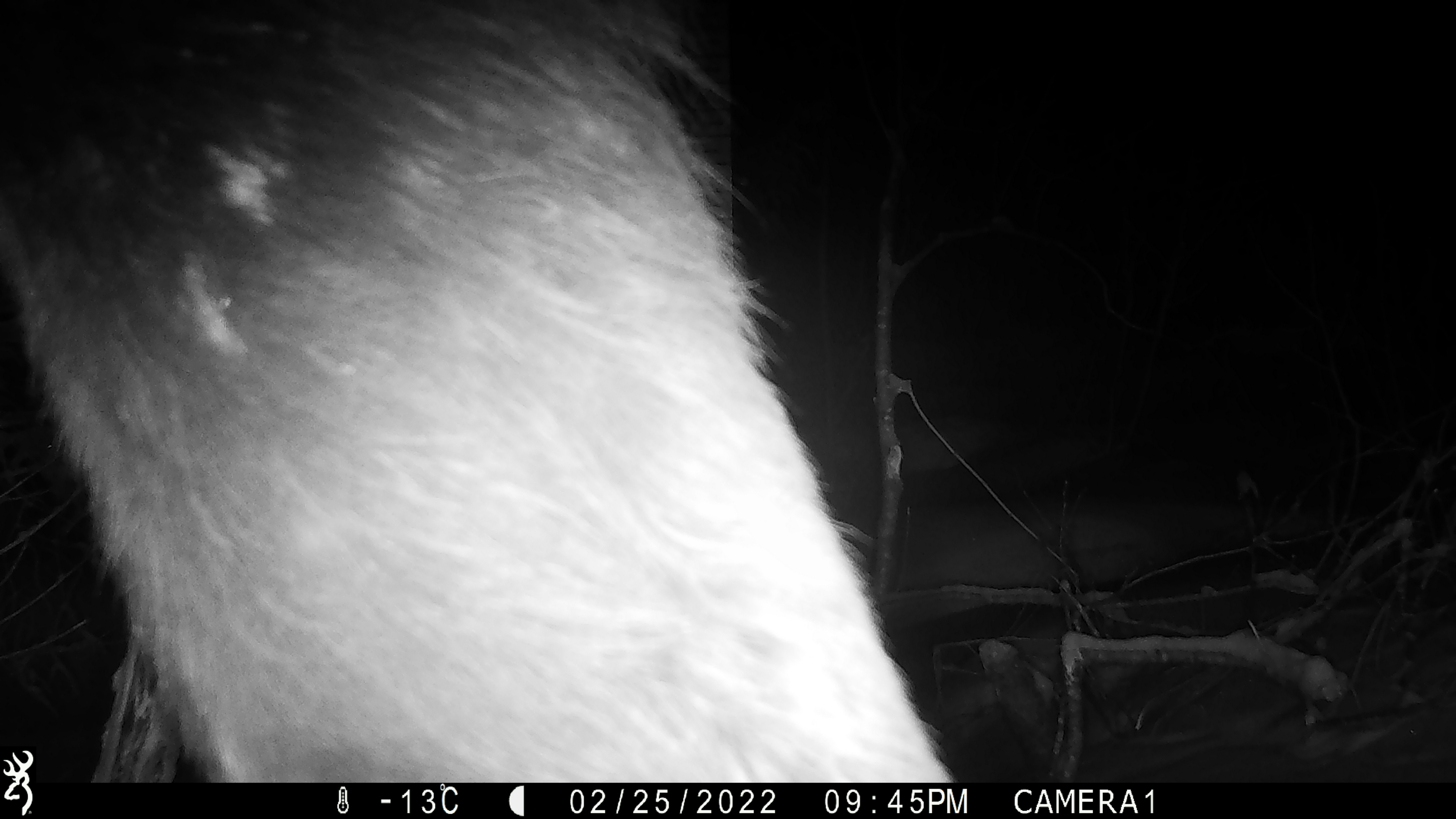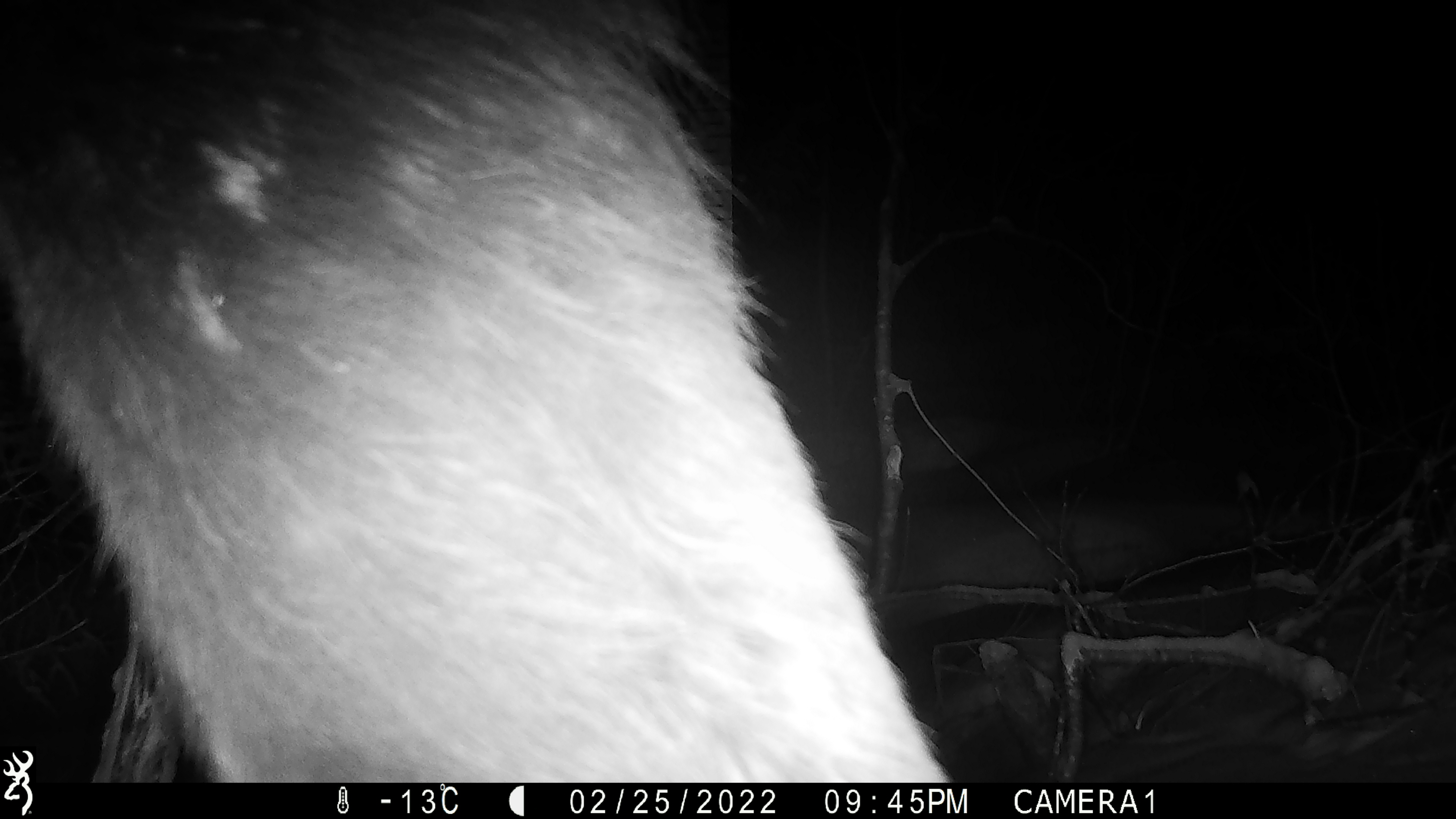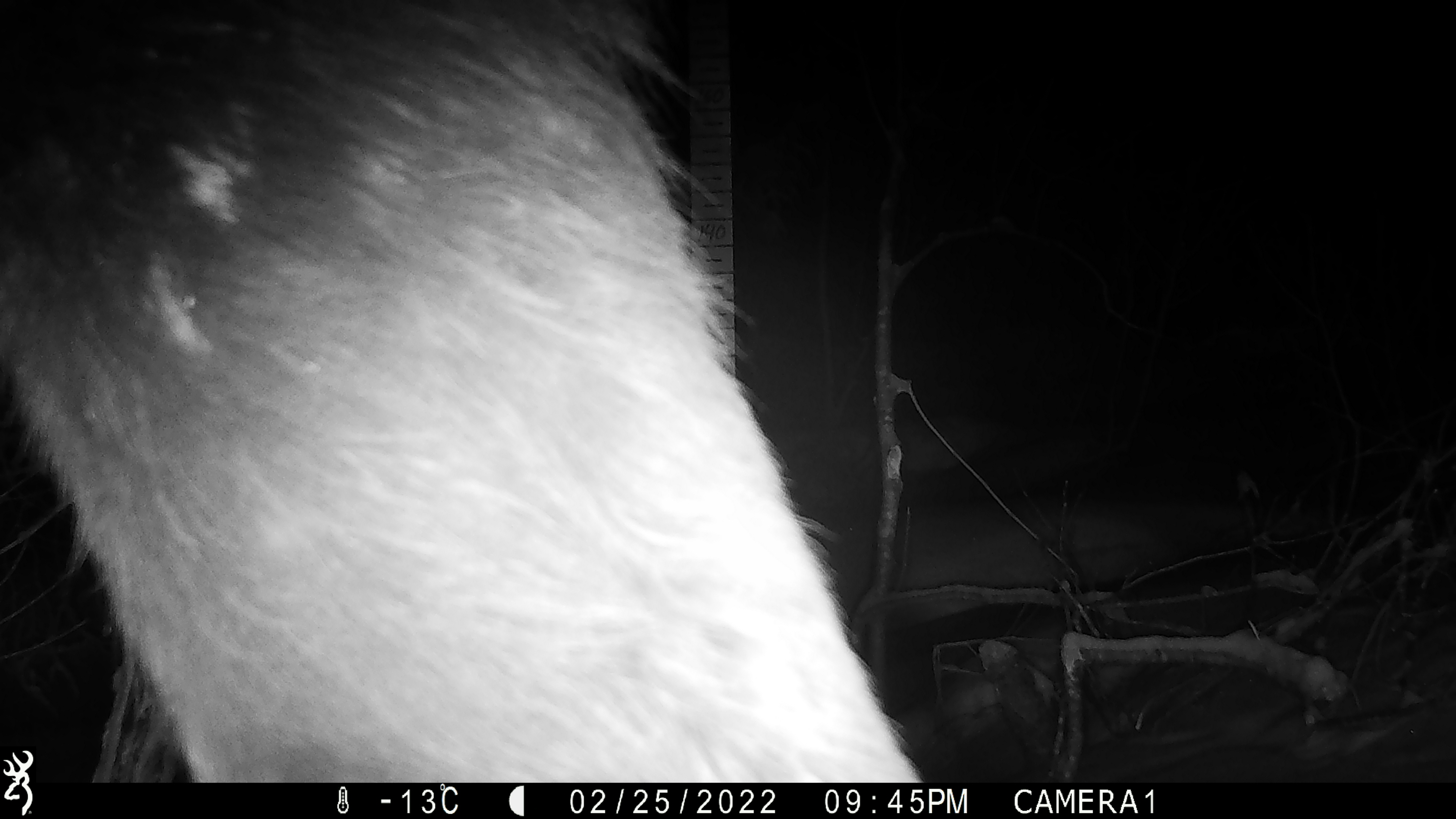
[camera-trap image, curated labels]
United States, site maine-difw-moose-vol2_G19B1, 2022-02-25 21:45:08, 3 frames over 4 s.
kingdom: Animalia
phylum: Chordata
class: Mammalia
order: Artiodactyla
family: Cervidae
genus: Alces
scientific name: Alces alces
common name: moose